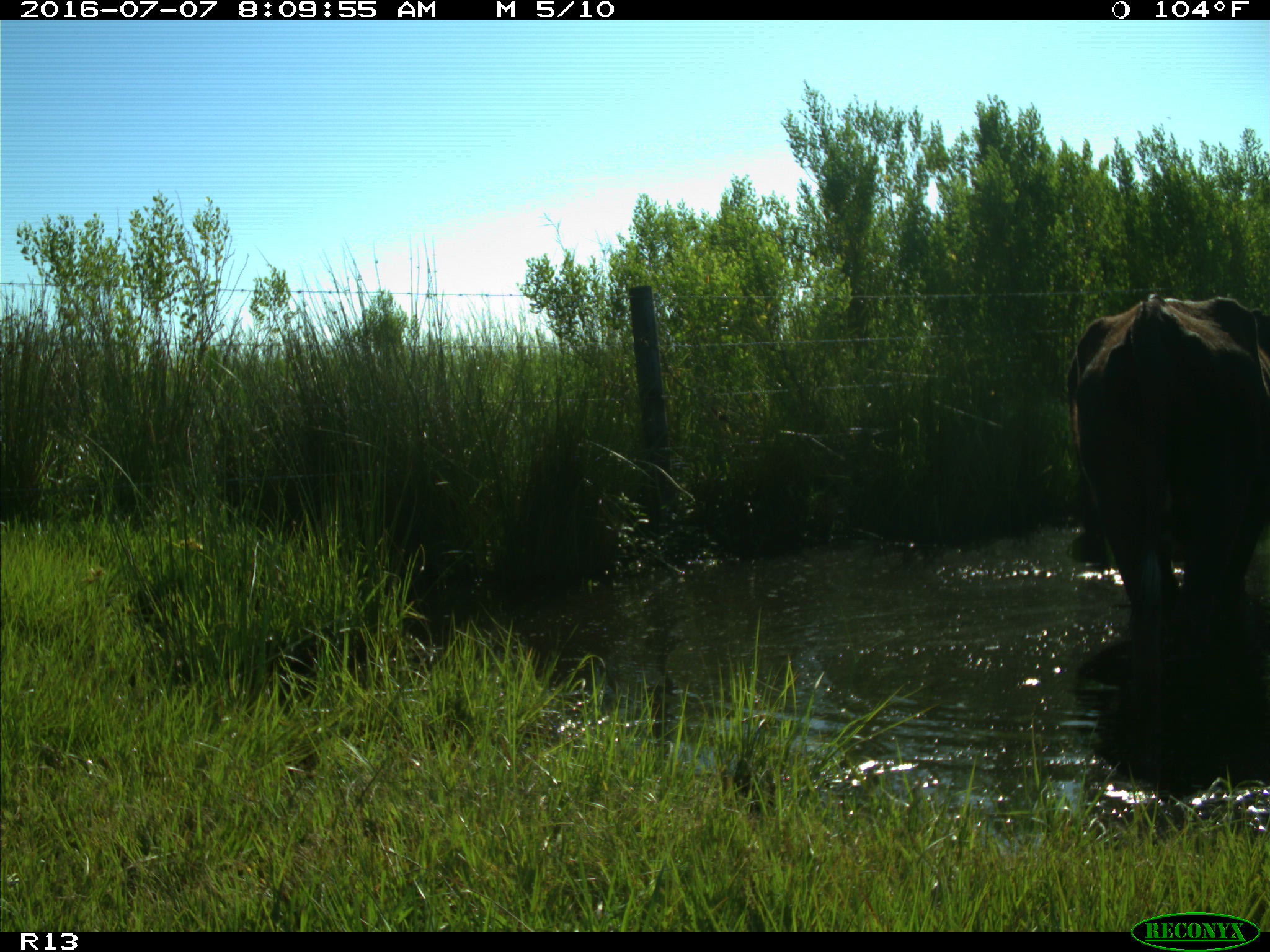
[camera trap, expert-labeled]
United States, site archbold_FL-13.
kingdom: Animalia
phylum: Chordata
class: Mammalia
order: Artiodactyla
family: Bovidae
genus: Bos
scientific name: Bos taurus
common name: domestic cow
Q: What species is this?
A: Bos taurus (domestic cow).